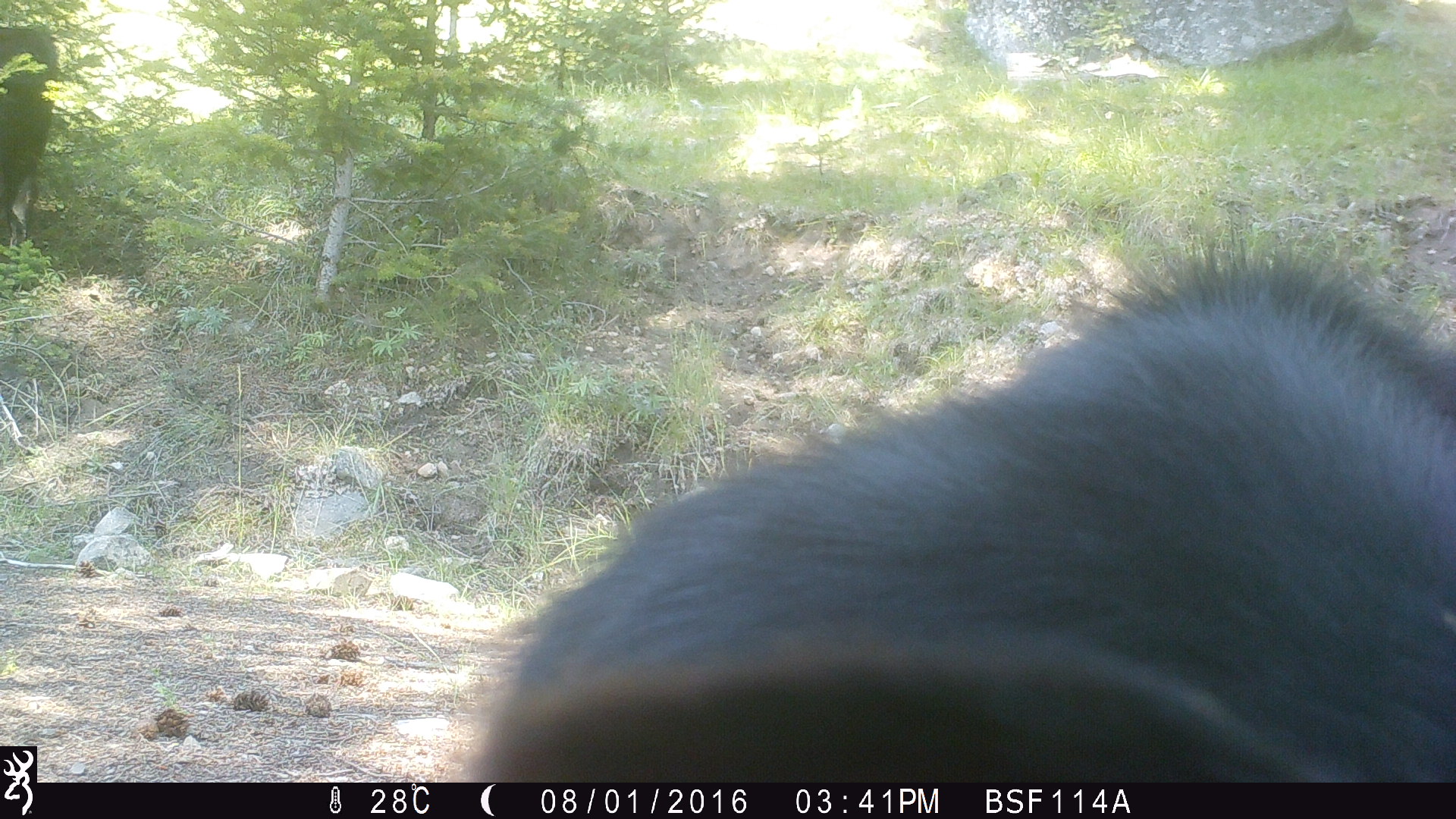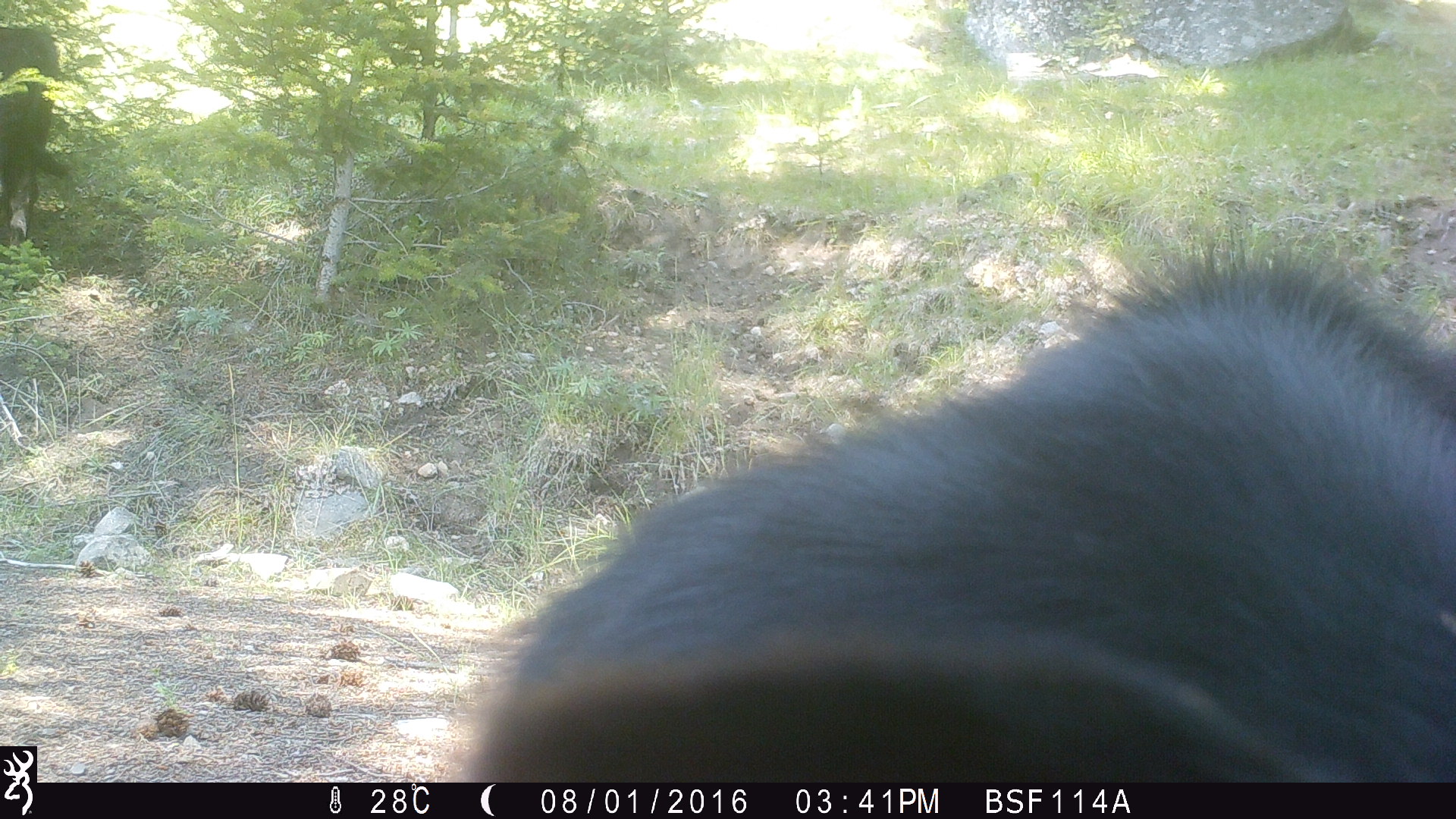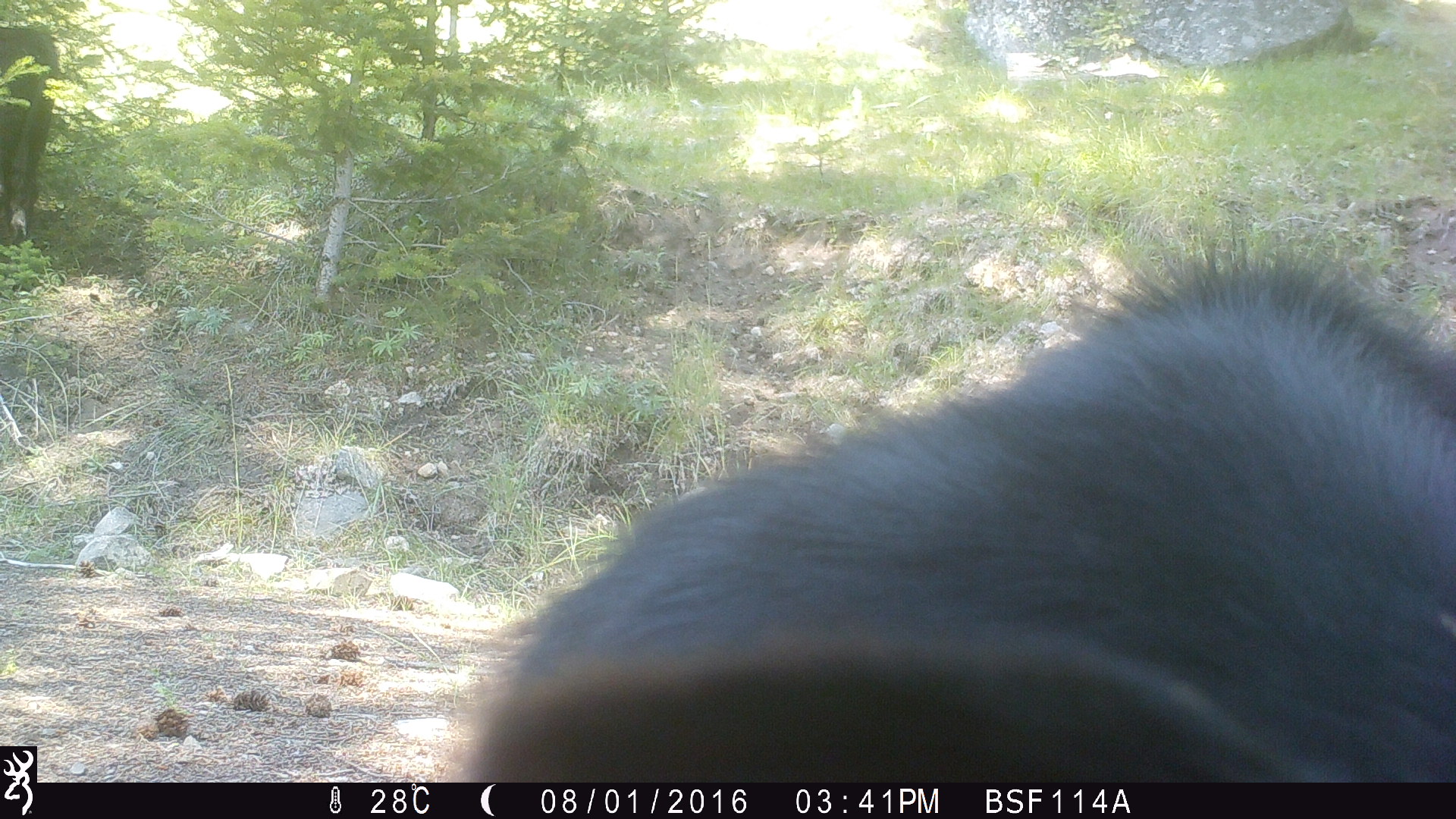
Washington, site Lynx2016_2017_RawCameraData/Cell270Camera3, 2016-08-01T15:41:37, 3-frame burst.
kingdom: Animalia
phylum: Chordata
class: Mammalia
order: Artiodactyla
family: Bovidae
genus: Bos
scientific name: Bos taurus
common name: domestic cattle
Domestic cattle (Bos taurus). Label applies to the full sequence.